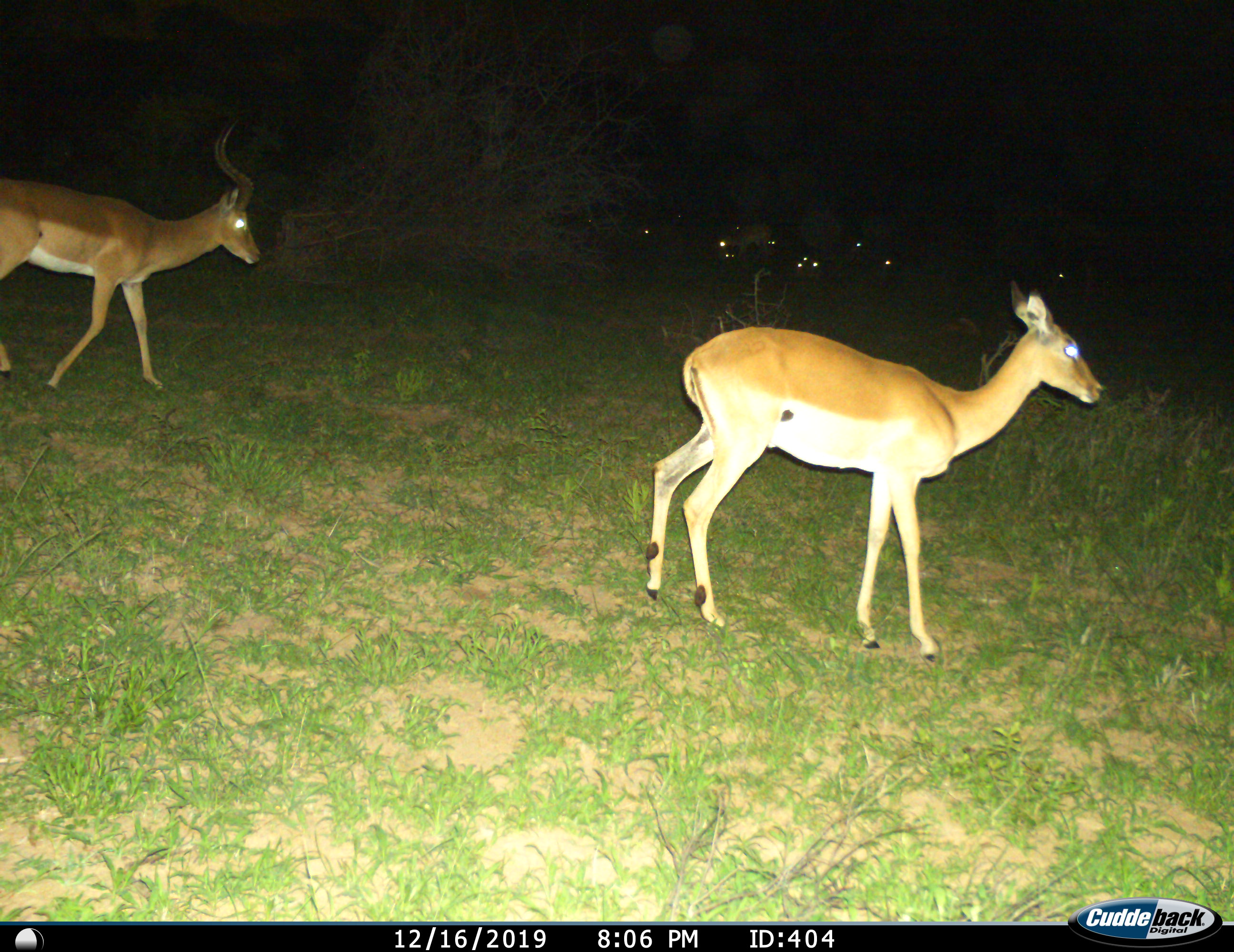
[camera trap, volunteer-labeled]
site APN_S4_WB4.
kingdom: Animalia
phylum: Chordata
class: Mammalia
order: Artiodactyla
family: Bovidae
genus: Aepyceros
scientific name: Aepyceros melampus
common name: impala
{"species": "impala (Aepyceros melampus)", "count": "10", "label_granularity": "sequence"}